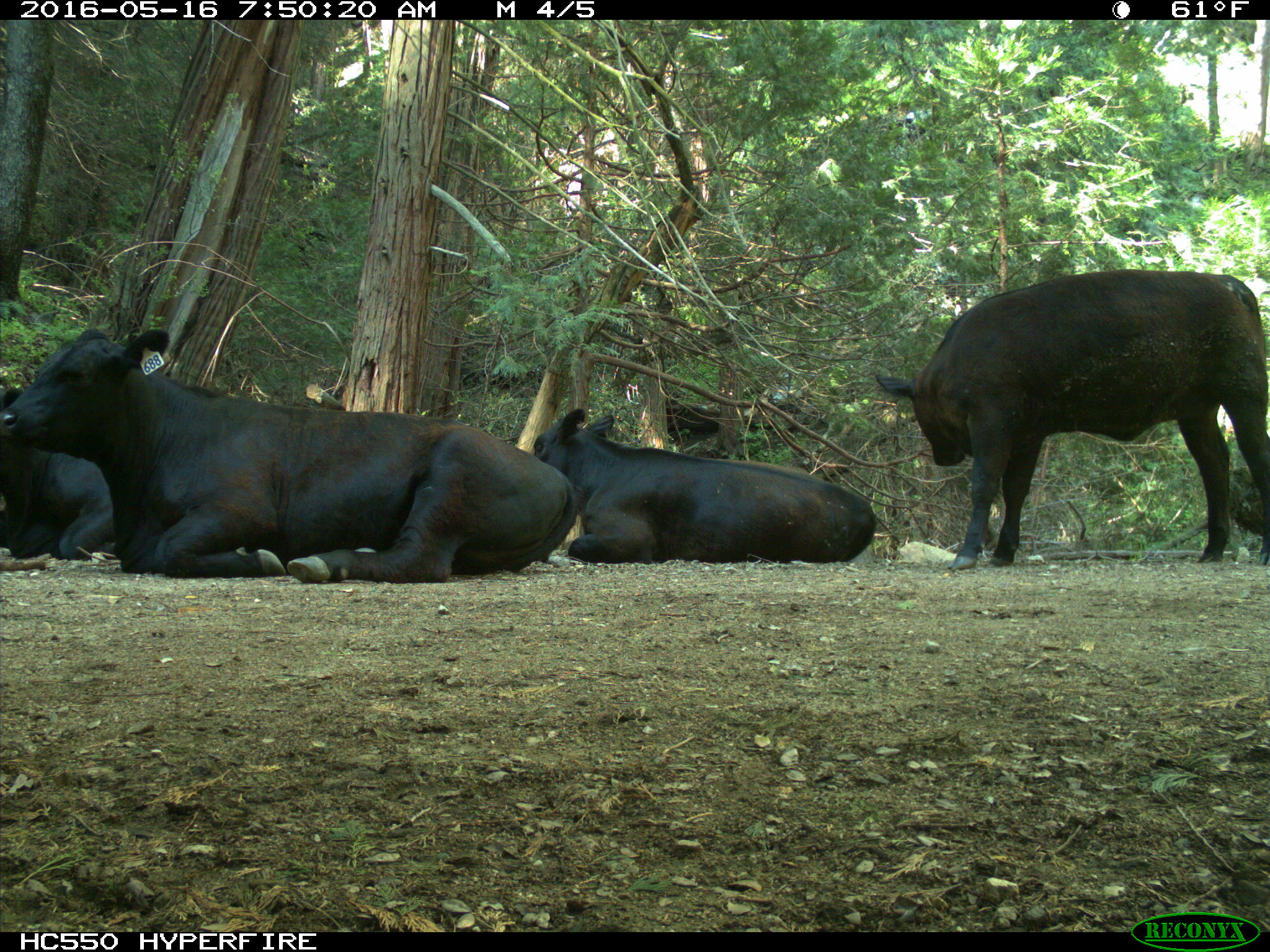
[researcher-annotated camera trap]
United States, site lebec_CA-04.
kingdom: Animalia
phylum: Chordata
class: Mammalia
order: Artiodactyla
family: Bovidae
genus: Bos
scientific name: Bos taurus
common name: domestic cow